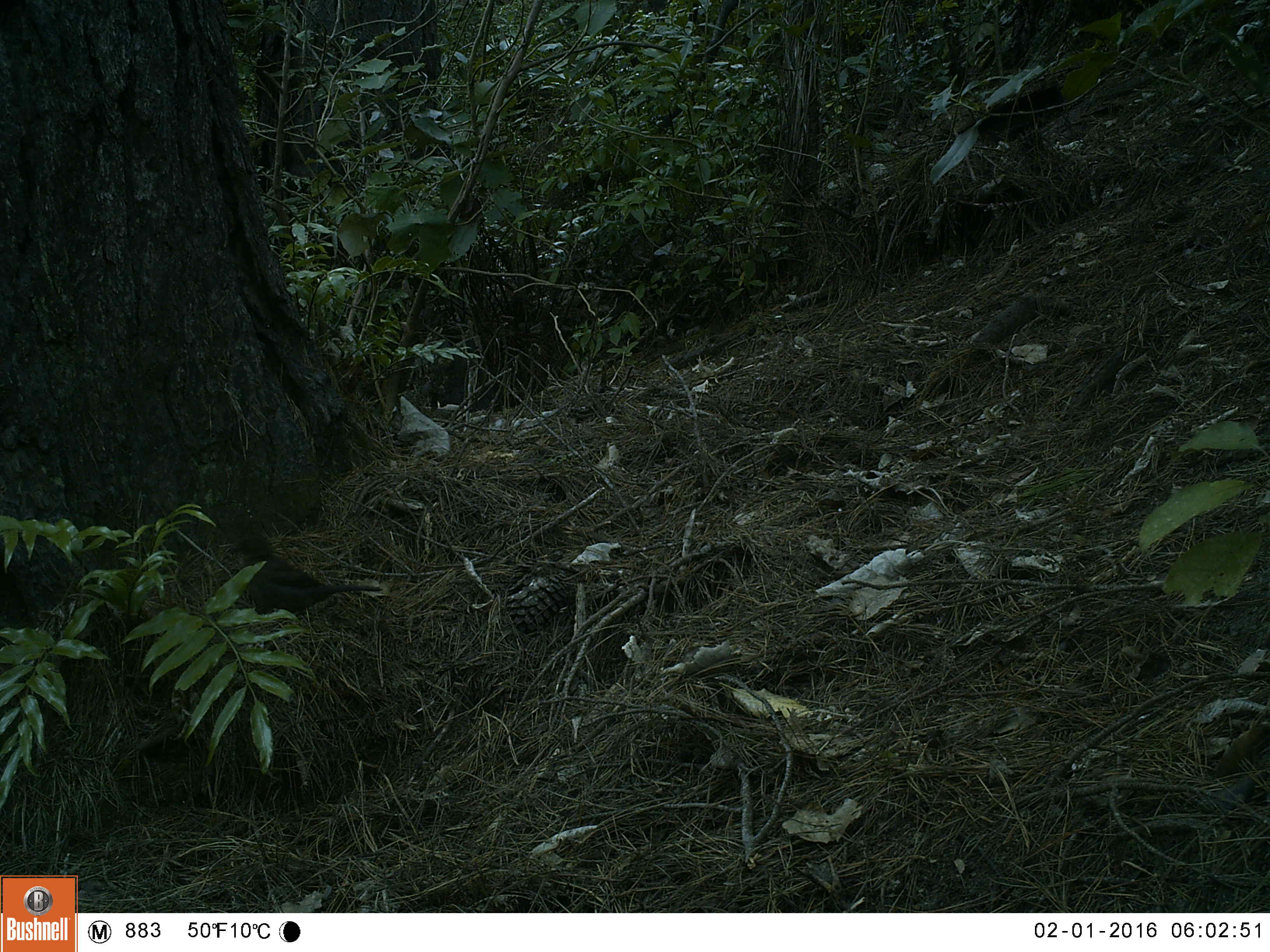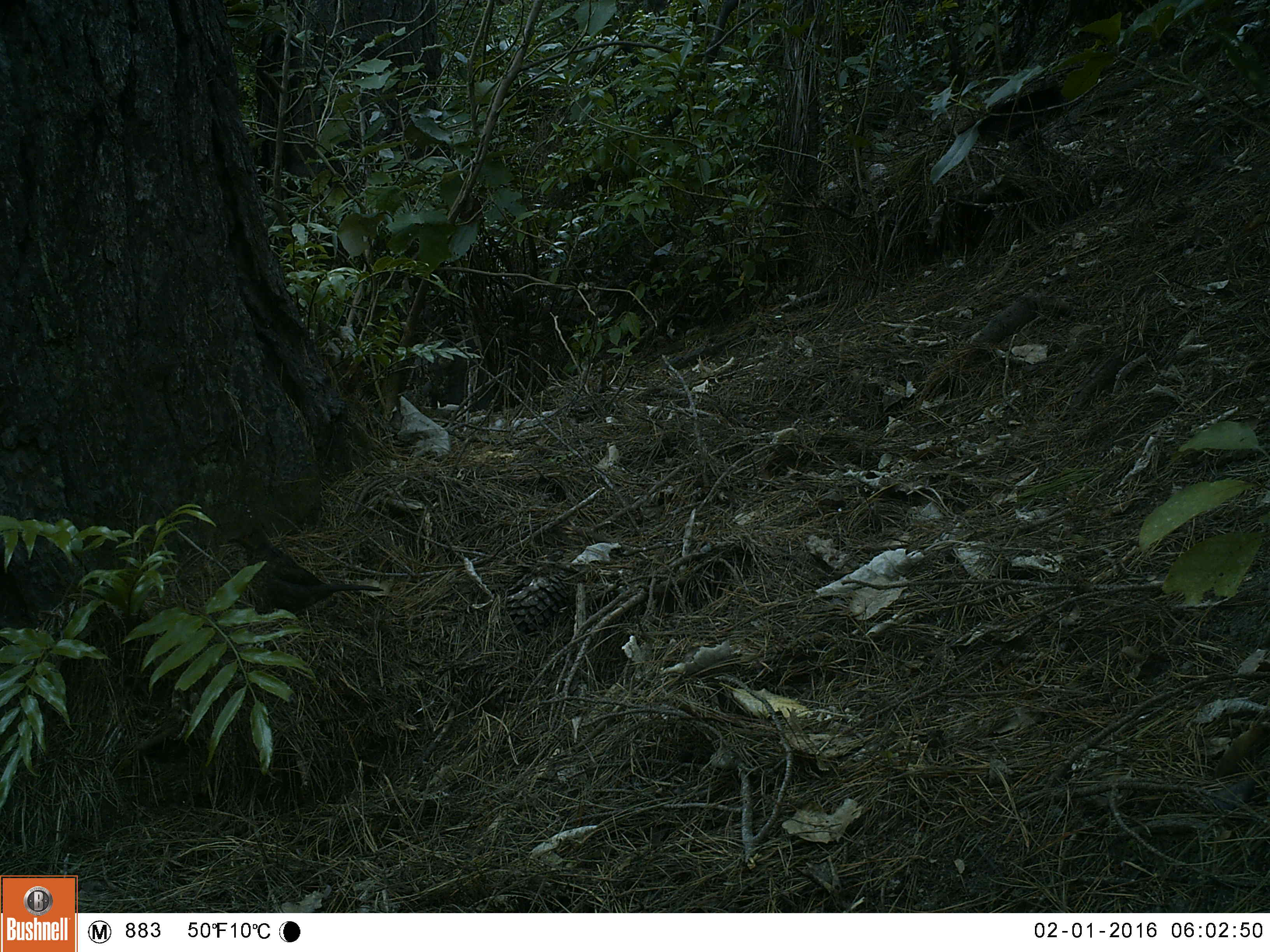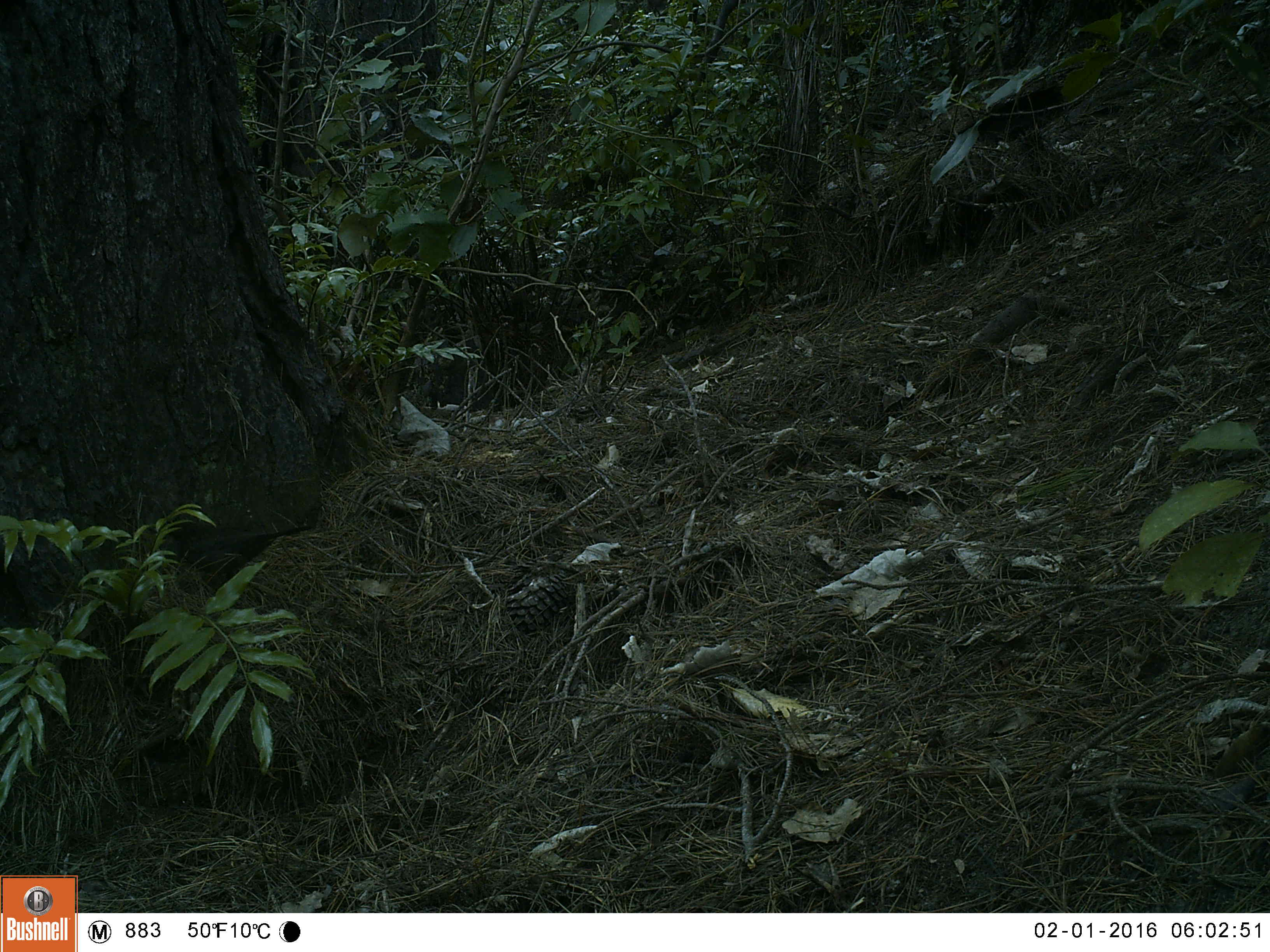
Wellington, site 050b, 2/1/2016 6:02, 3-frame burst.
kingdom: Animalia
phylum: Chordata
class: Aves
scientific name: Aves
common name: bird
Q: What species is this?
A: Bird (Aves).